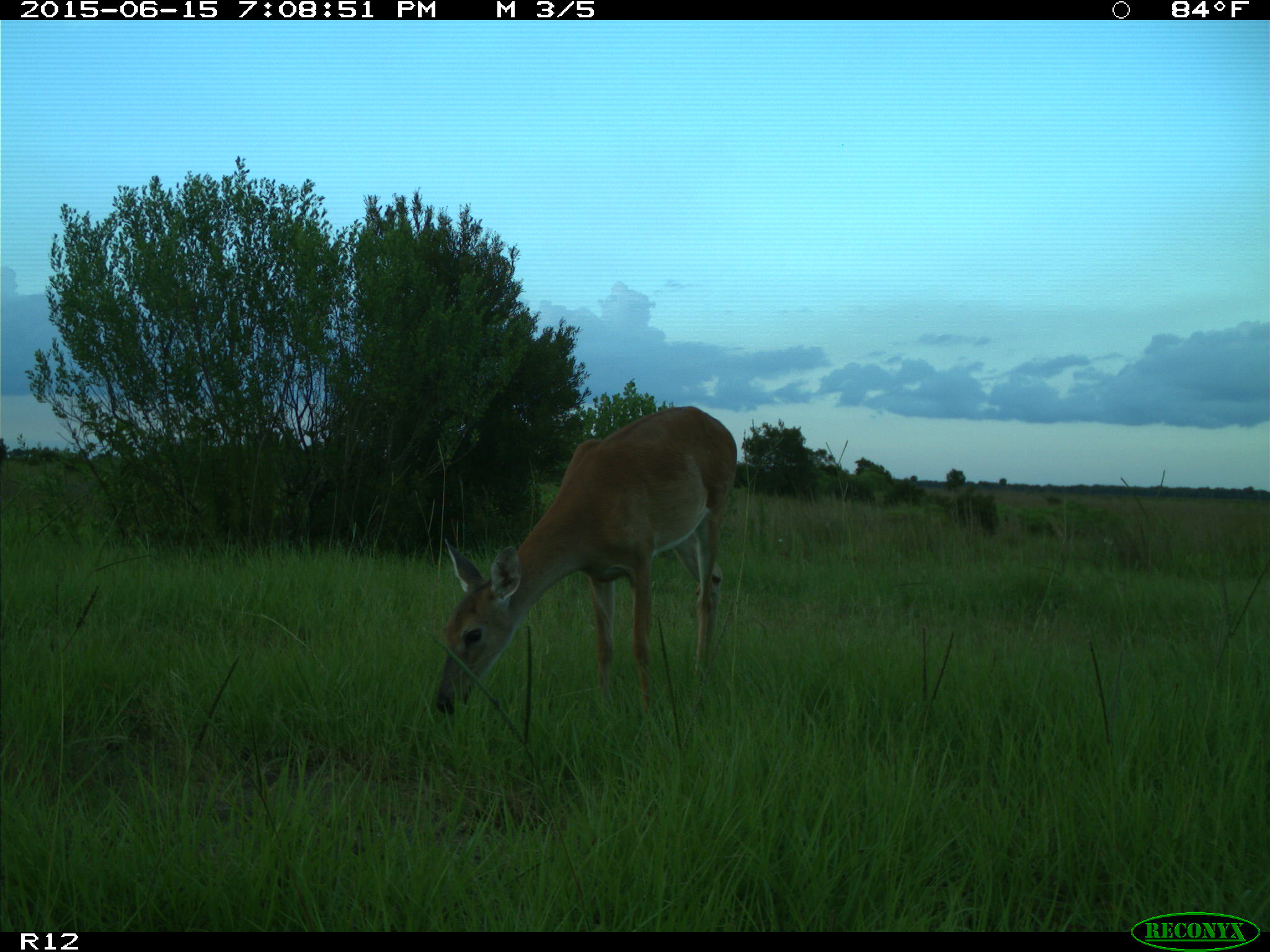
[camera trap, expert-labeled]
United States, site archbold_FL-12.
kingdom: Animalia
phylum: Chordata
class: Mammalia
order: Artiodactyla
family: Cervidae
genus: Odocoileus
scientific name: Odocoileus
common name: deer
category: unidentified deer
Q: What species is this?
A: Unidentified deer (deer) (Odocoileus).